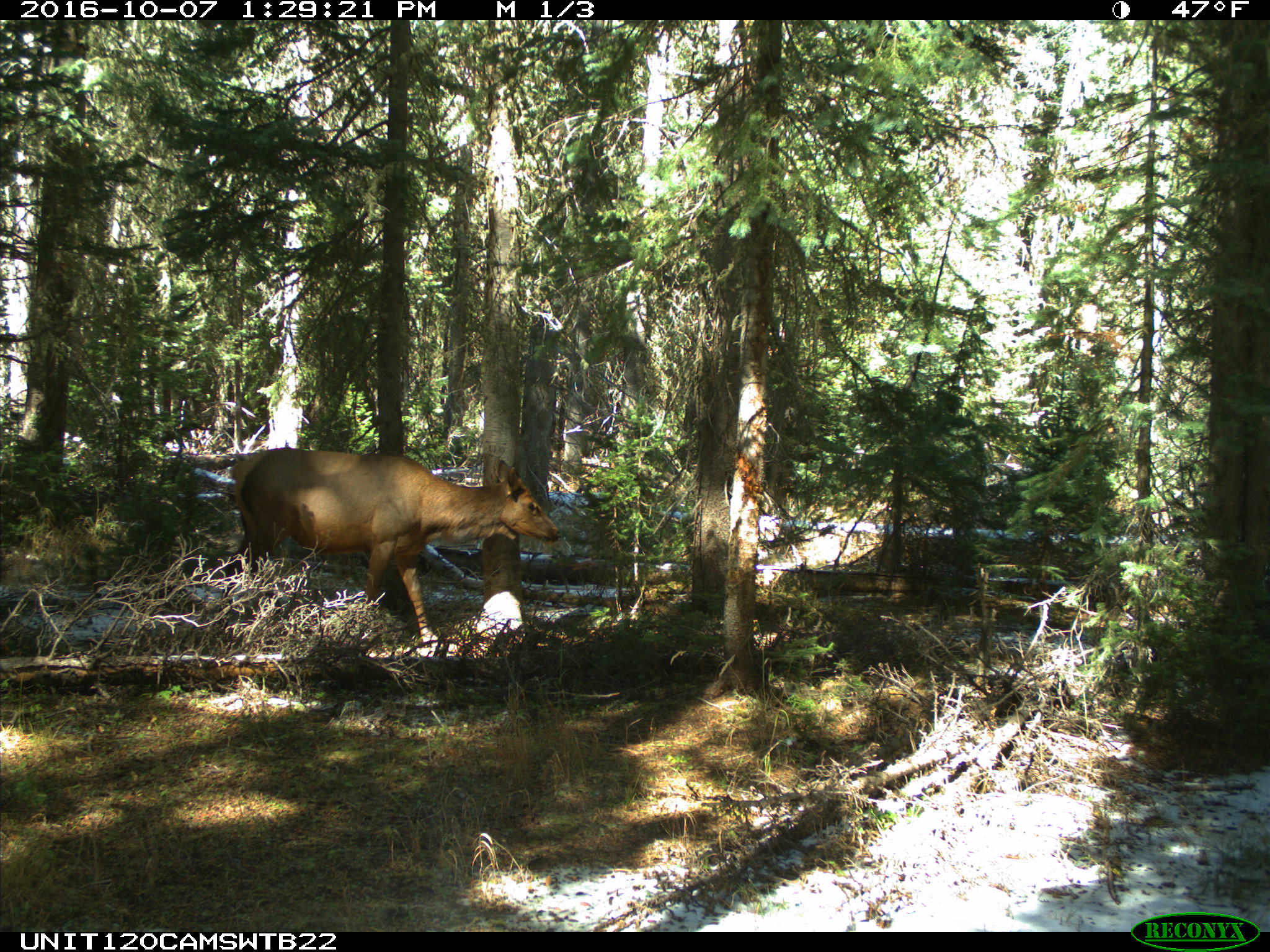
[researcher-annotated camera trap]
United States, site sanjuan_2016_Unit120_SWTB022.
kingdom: Animalia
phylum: Chordata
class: Mammalia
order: Artiodactyla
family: Cervidae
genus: Cervus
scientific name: Cervus elaphus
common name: red deer